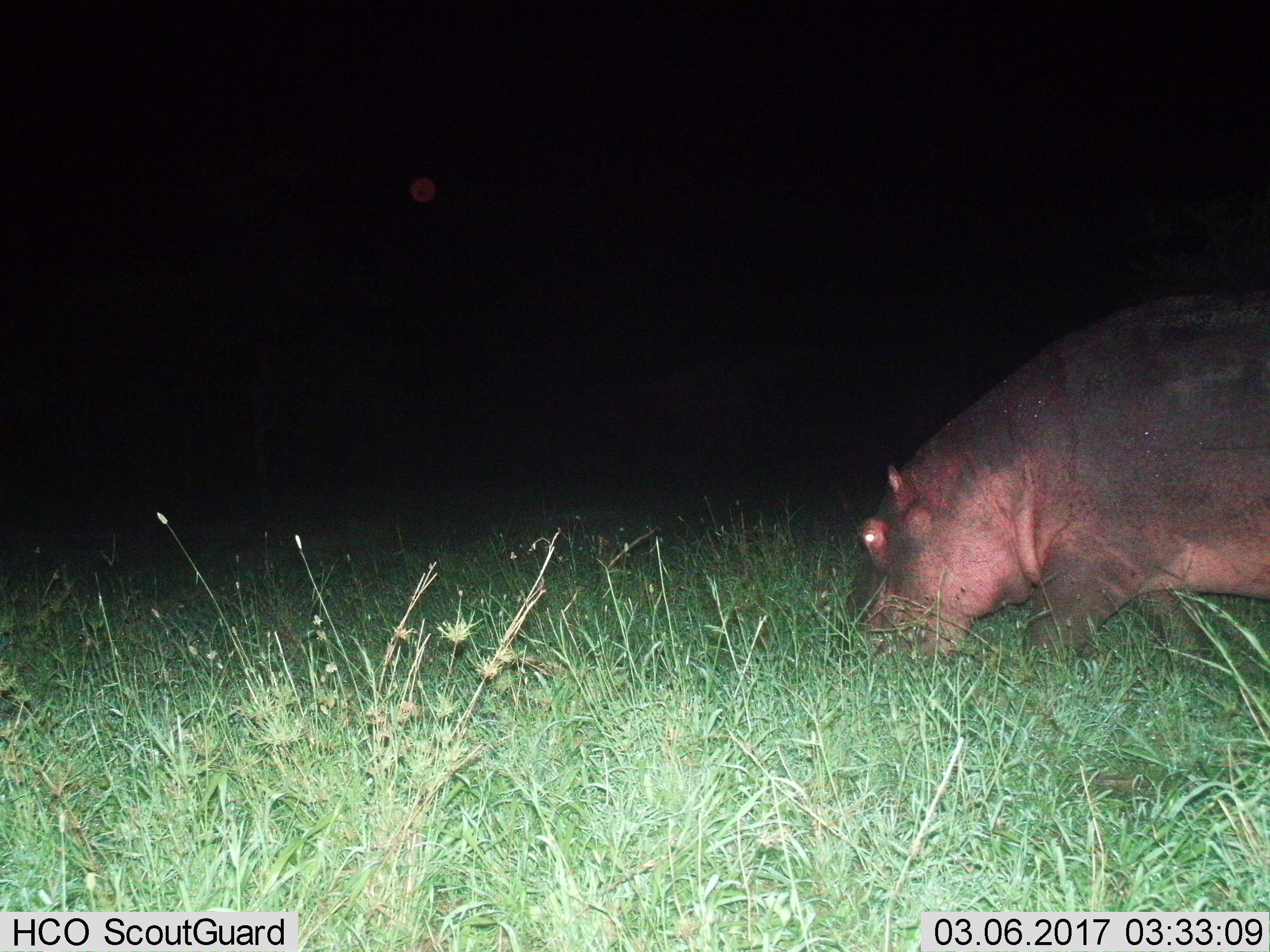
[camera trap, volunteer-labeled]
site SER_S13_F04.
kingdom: Animalia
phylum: Chordata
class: Mammalia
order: Artiodactyla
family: Hippopotamidae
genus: Hippopotamus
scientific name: Hippopotamus amphibius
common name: hippopotamus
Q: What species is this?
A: Hippopotamus (Hippopotamus amphibius).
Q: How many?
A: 1.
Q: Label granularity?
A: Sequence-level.